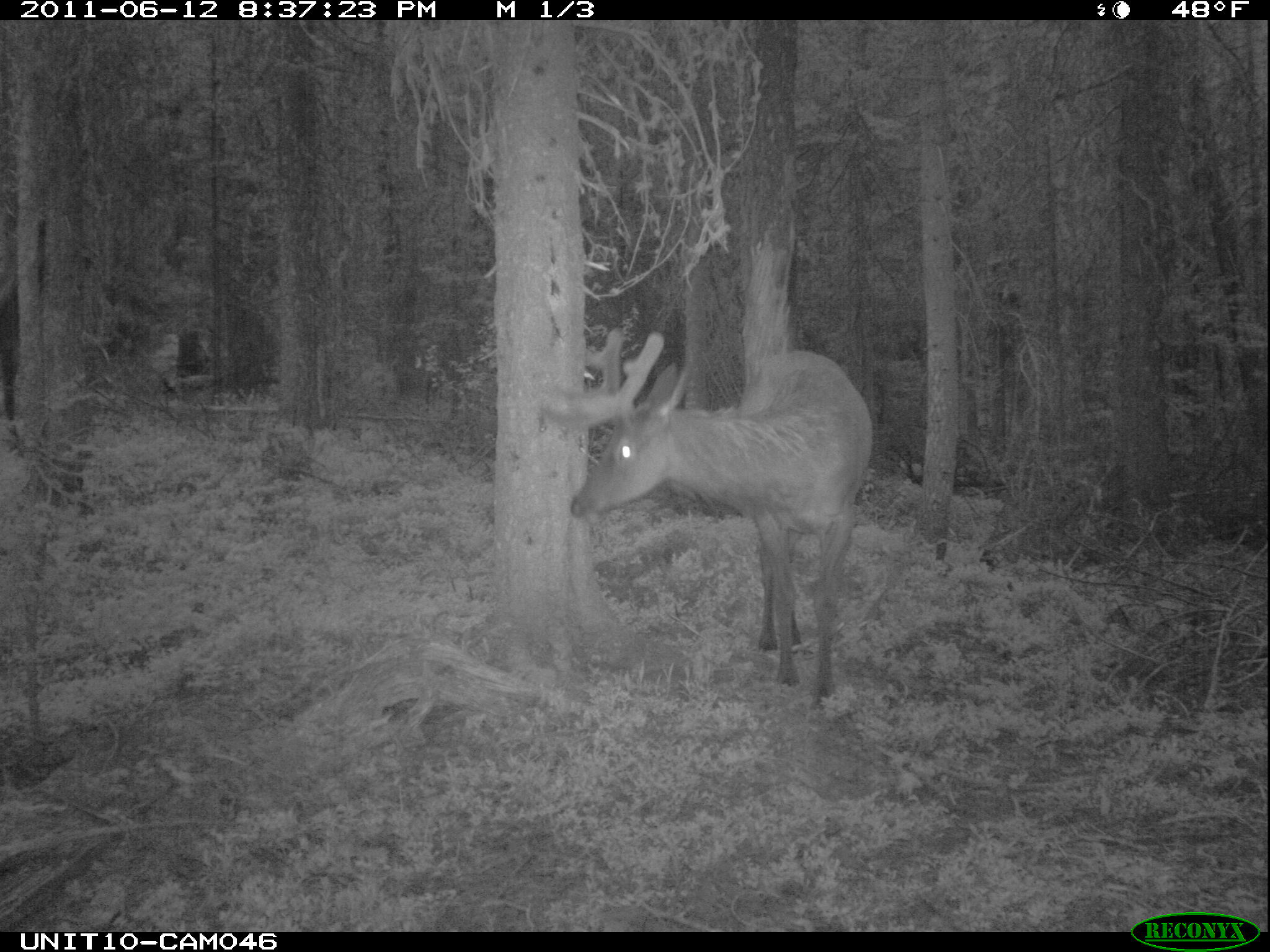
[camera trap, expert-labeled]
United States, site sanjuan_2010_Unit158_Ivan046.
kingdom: Animalia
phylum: Chordata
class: Mammalia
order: Artiodactyla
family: Cervidae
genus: Cervus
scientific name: Cervus elaphus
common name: red deer